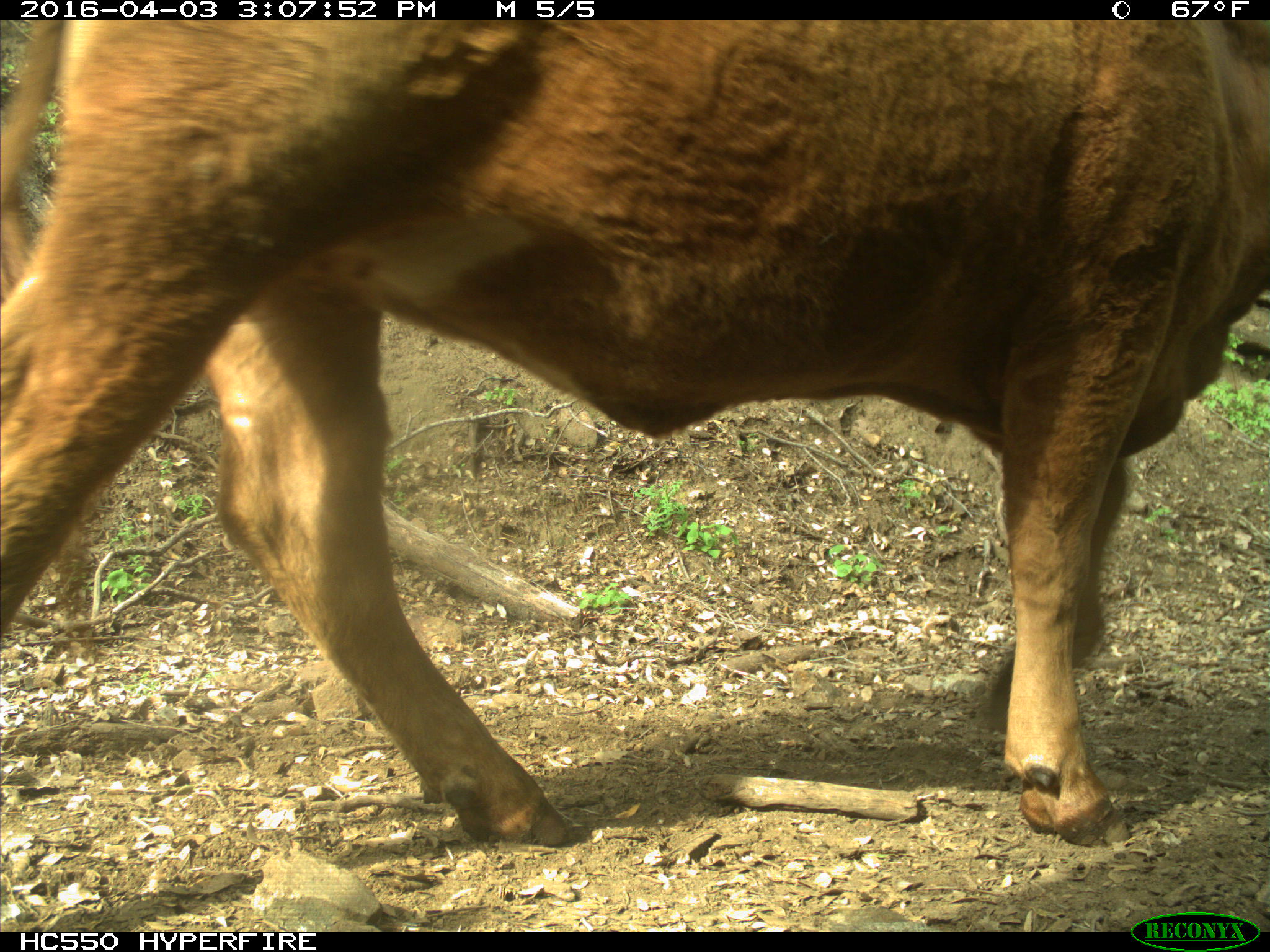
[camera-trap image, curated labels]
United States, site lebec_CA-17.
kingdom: Animalia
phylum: Chordata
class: Mammalia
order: Artiodactyla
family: Bovidae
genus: Bos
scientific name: Bos taurus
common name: domestic cow